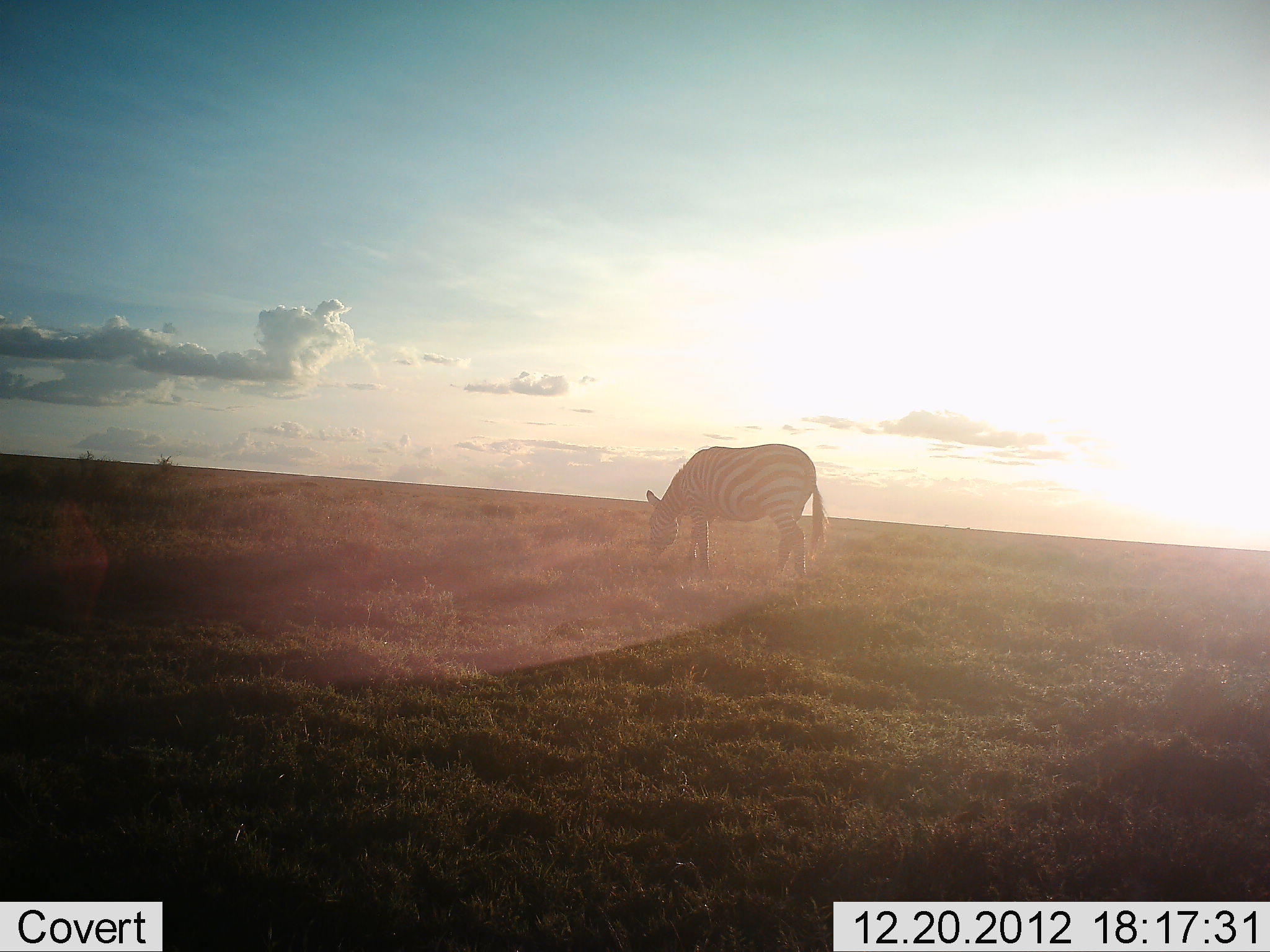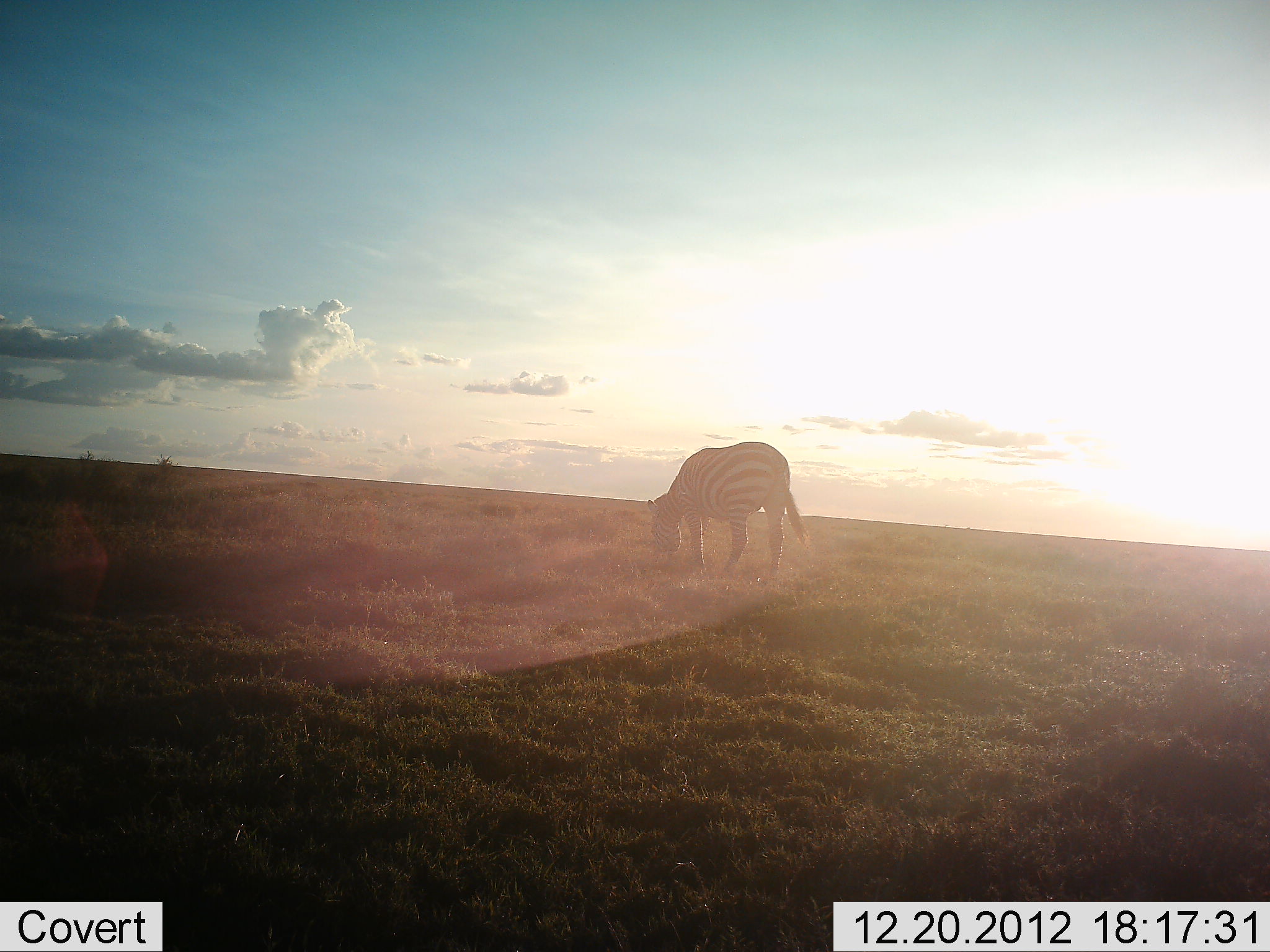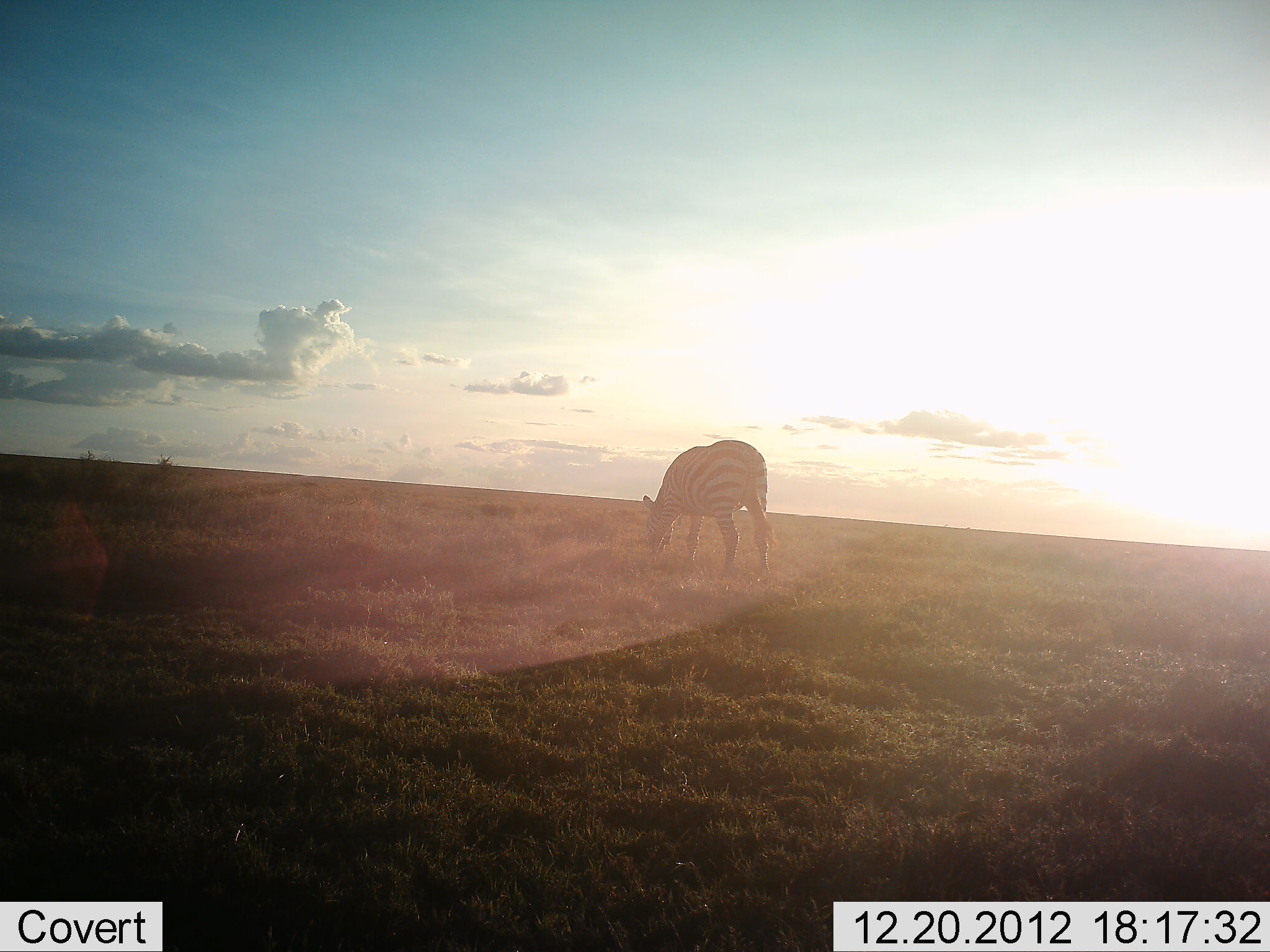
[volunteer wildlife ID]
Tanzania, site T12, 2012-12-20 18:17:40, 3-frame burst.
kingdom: Animalia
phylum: Chordata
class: Mammalia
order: Perissodactyla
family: Equidae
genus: Equus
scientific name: Equus quagga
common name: plains zebra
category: zebra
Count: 1.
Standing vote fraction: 0%.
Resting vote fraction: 0%.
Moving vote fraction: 0%.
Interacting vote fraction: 0%.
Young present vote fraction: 0%.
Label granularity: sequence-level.